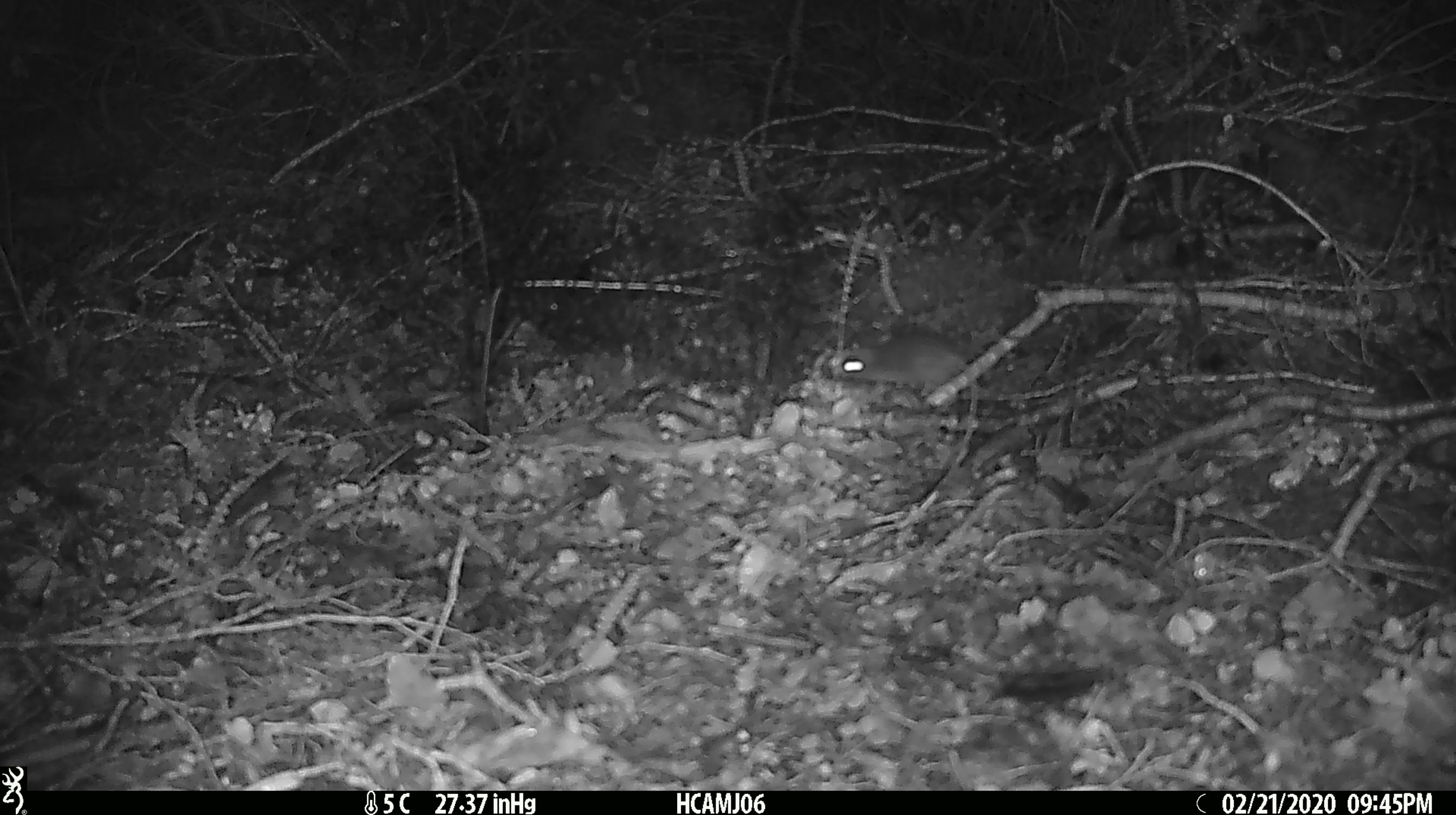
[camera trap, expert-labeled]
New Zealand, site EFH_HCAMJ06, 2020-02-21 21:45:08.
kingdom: Animalia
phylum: Chordata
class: Mammalia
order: Rodentia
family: Muridae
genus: Mus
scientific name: Mus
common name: mouse